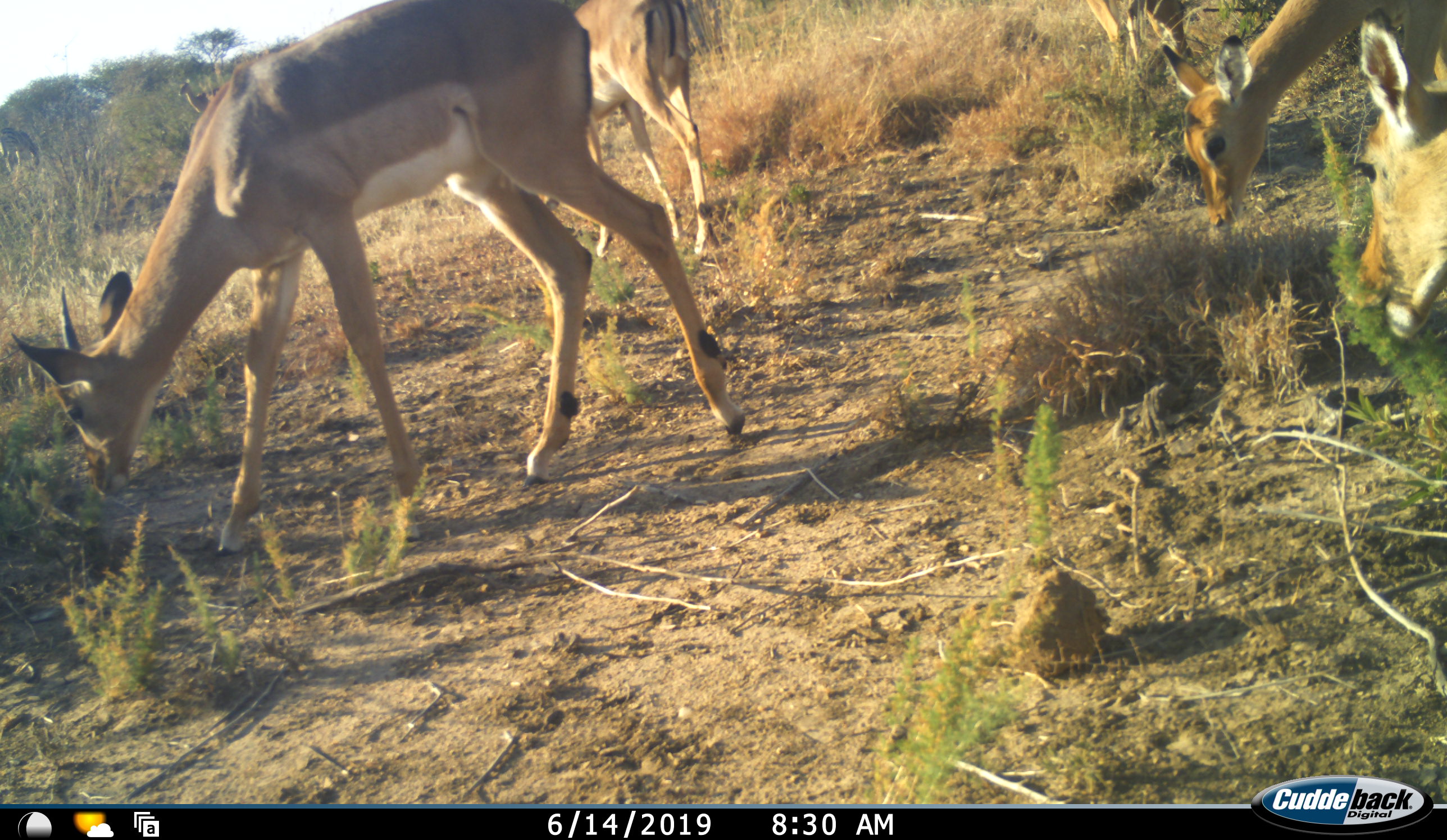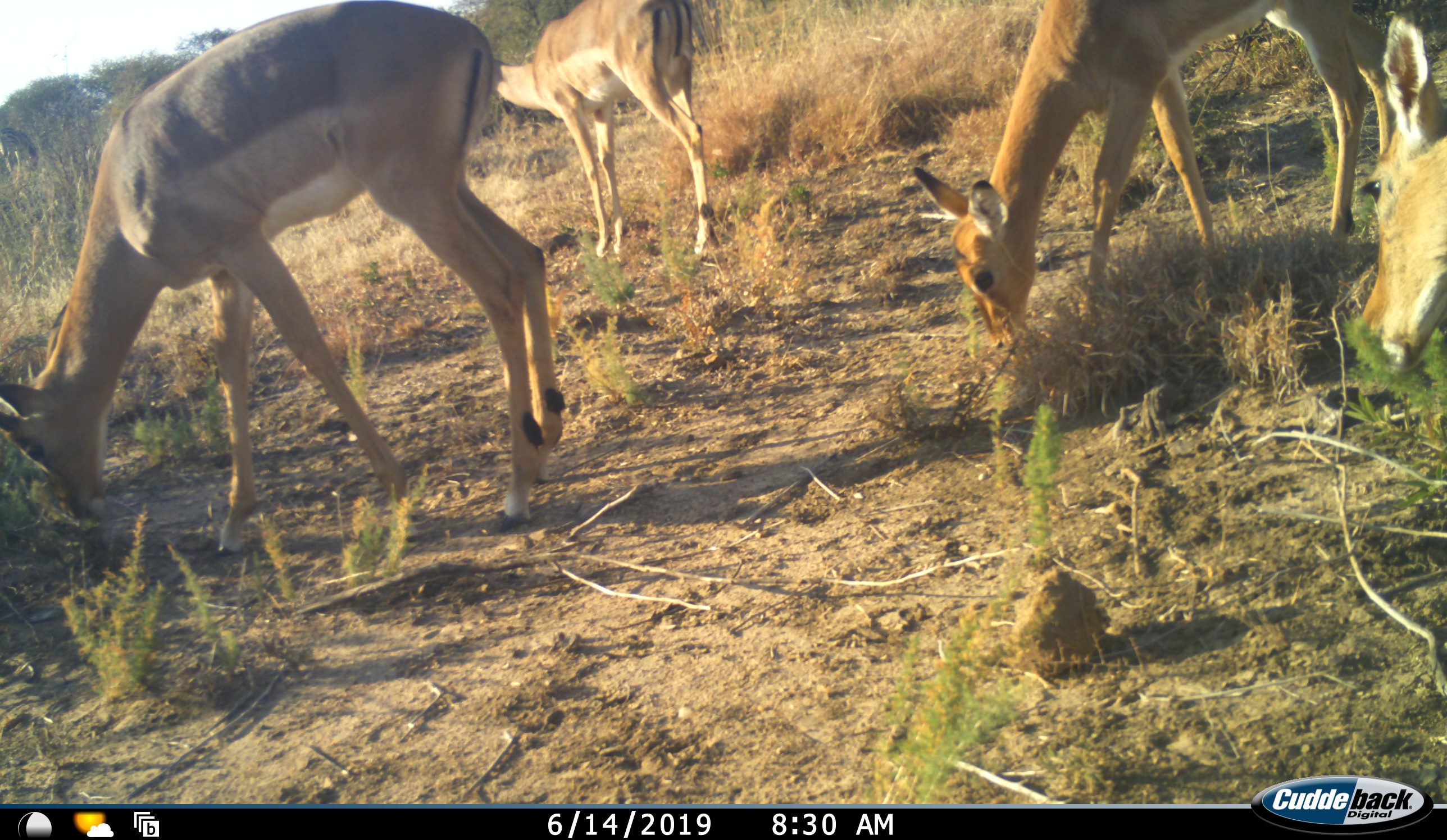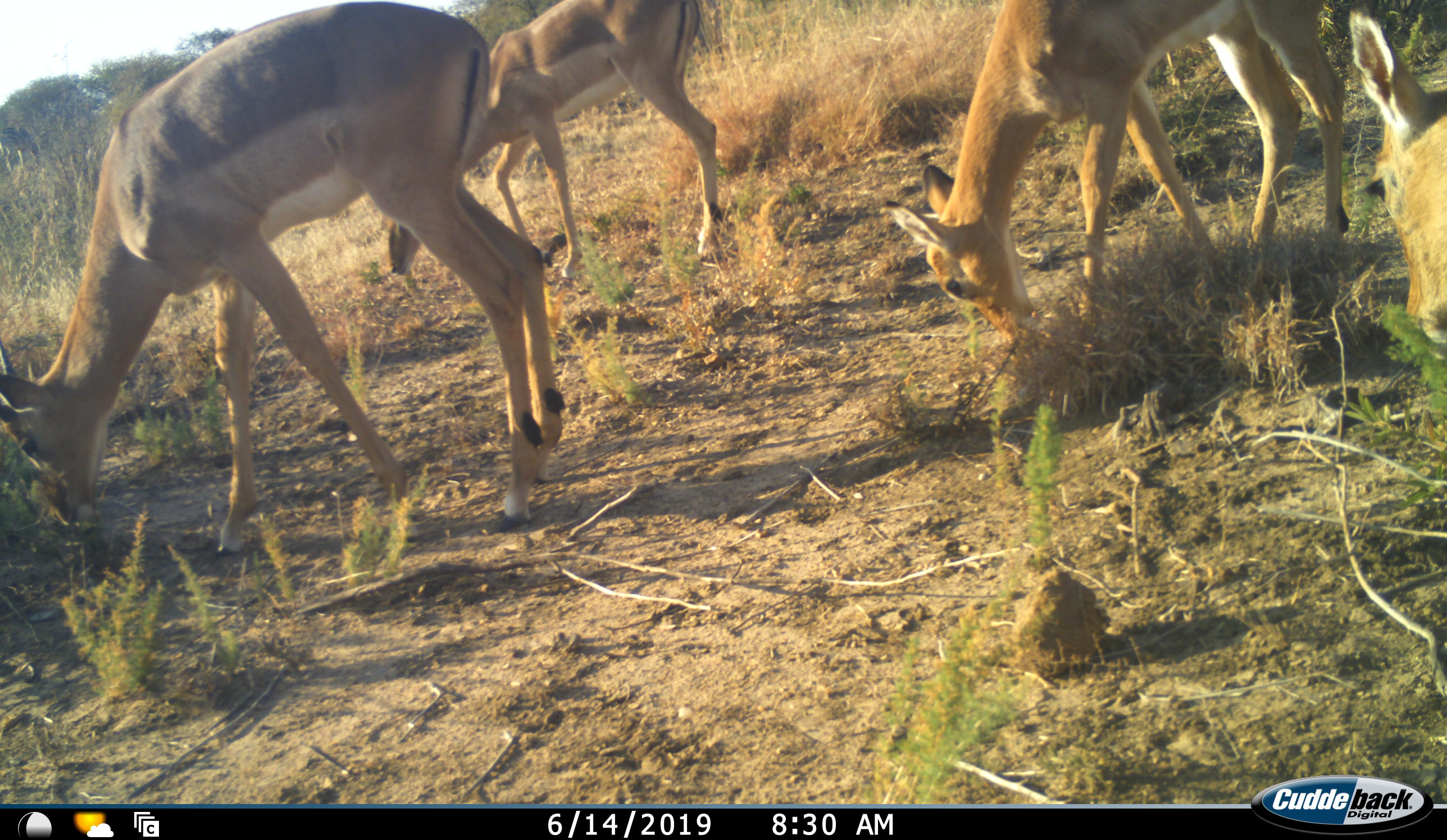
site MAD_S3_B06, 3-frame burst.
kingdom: Animalia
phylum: Chordata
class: Mammalia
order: Artiodactyla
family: Bovidae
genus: Aepyceros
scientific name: Aepyceros melampus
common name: impala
Impala (Aepyceros melampus), count 5. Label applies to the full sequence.